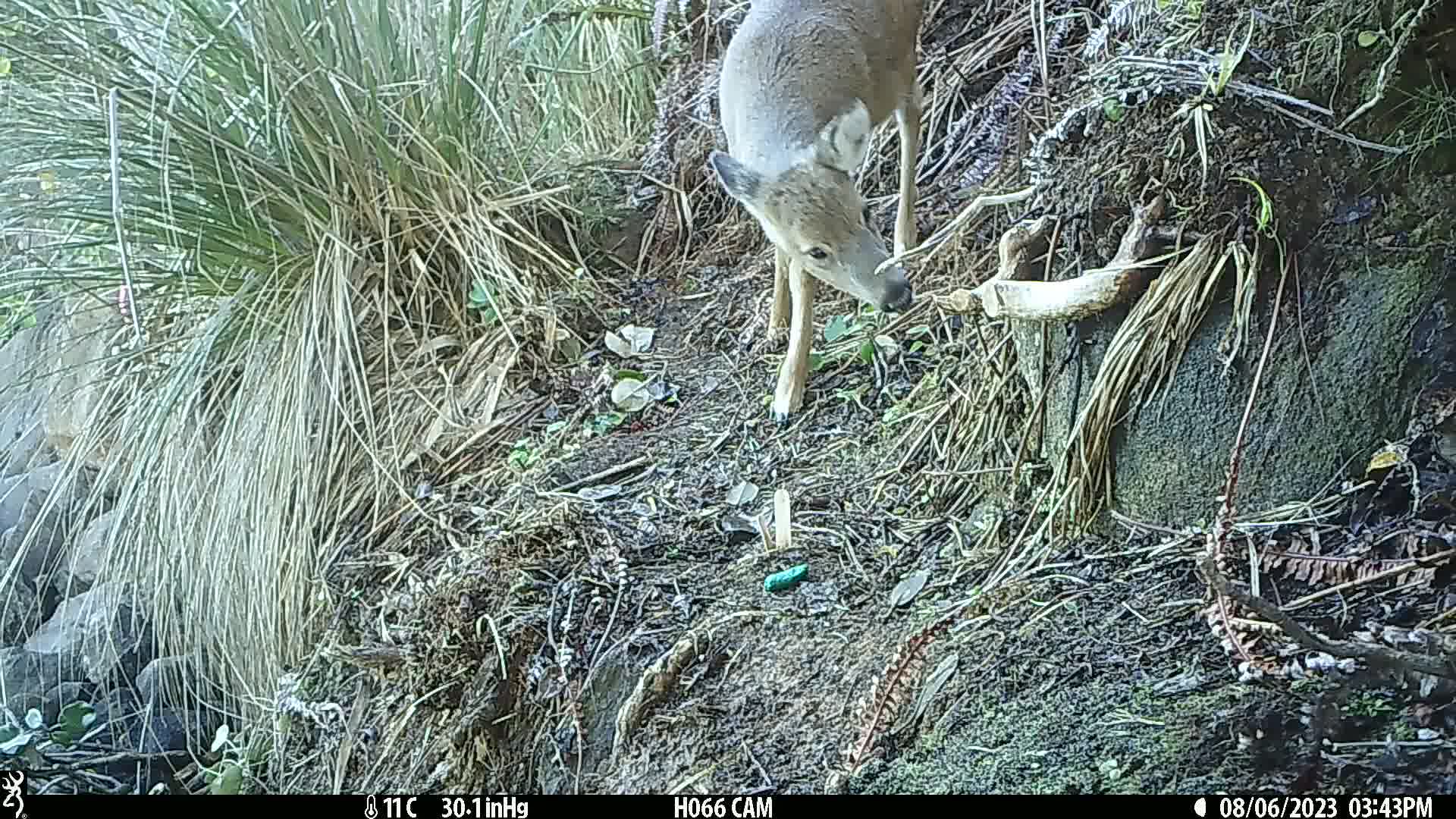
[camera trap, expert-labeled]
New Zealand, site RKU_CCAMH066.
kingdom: Animalia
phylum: Chordata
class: Mammalia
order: Artiodactyla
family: Cervidae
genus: Odocoileus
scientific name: Odocoileus virginianus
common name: white-tailed deer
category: white tailed deer